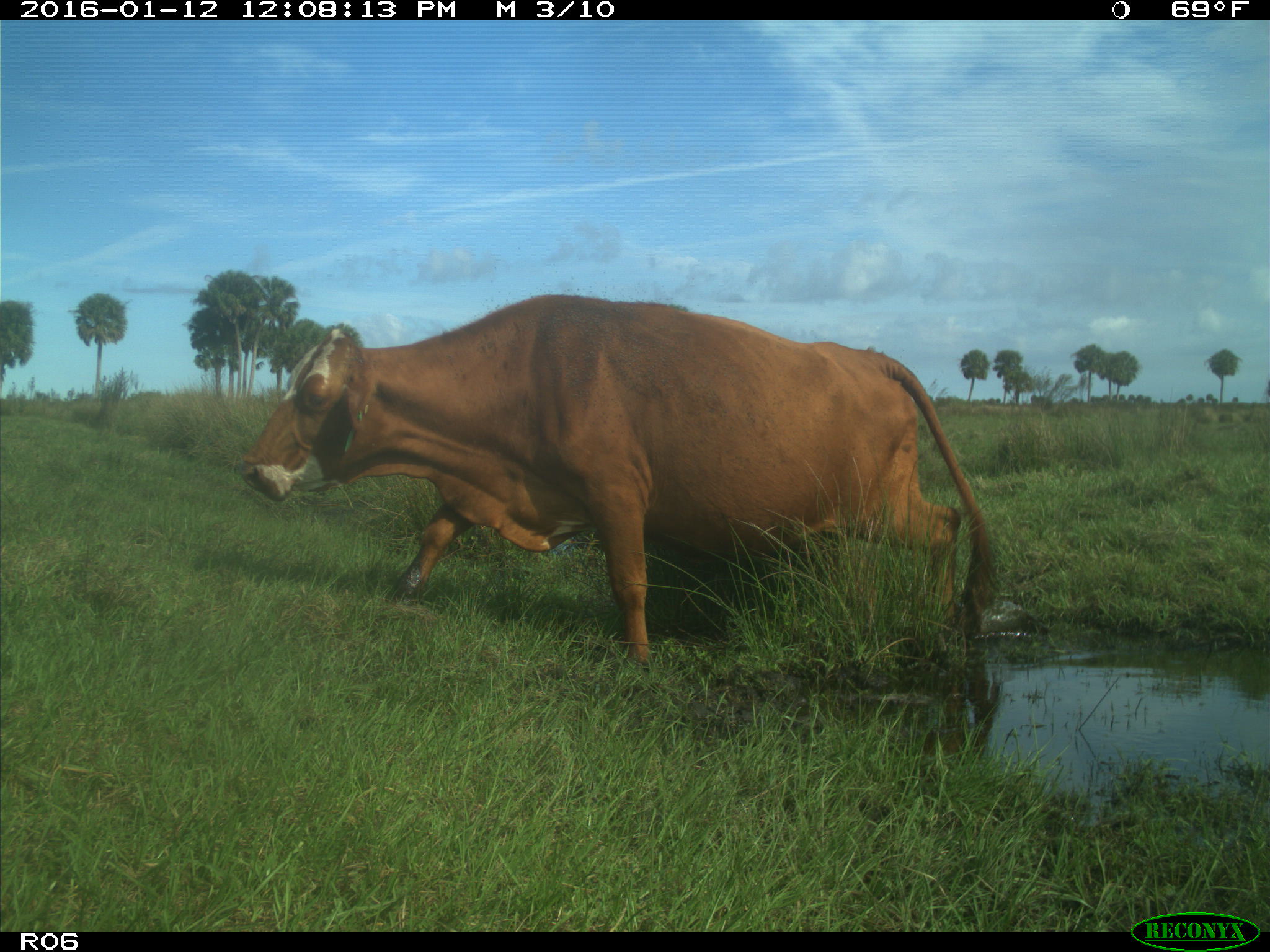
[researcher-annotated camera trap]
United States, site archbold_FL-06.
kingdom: Animalia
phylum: Chordata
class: Mammalia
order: Artiodactyla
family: Bovidae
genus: Bos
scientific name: Bos taurus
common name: domestic cow